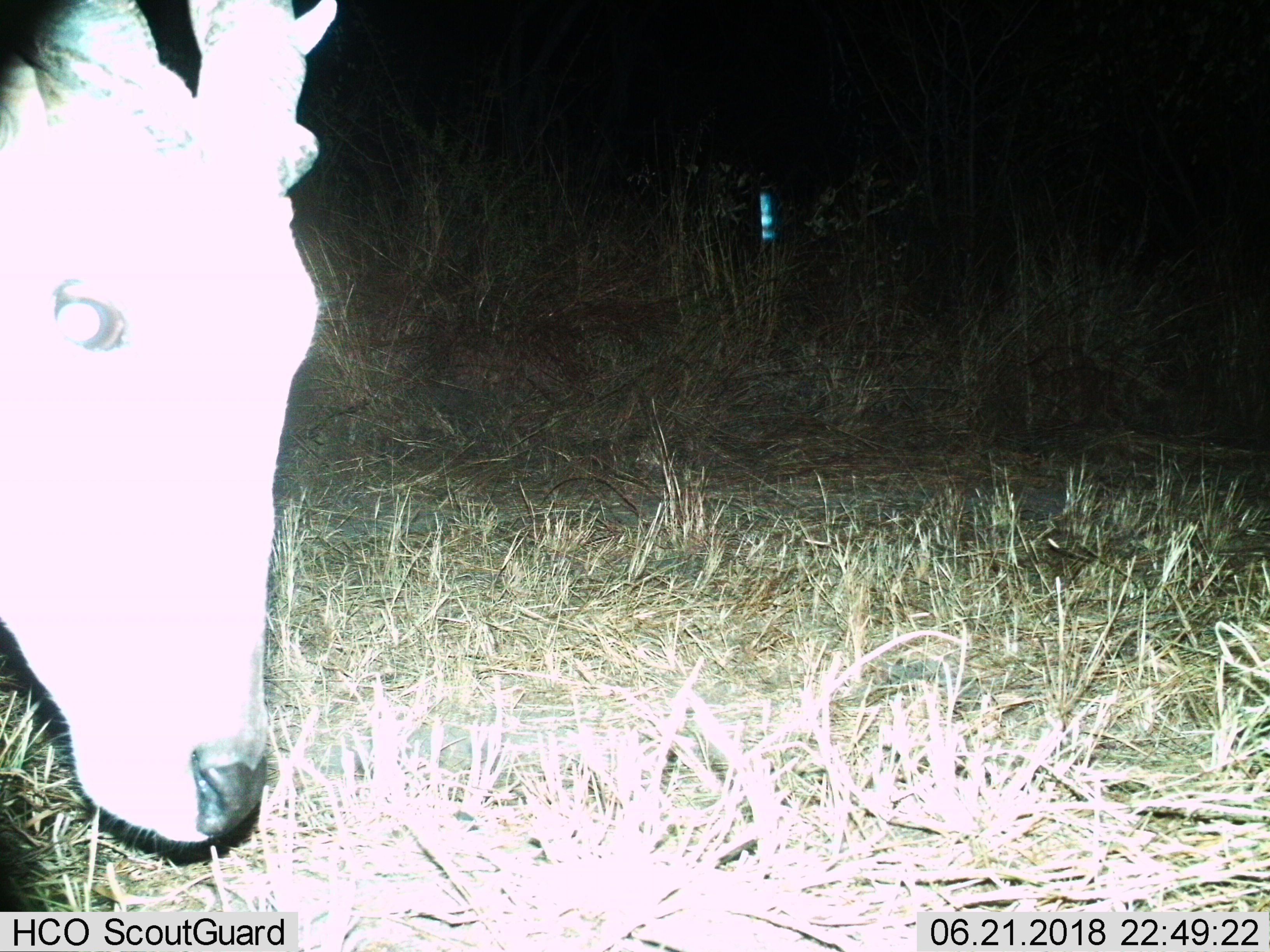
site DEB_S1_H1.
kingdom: Animalia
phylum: Chordata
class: Mammalia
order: Artiodactyla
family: Bovidae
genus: Tragelaphus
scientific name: Tragelaphus oryx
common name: eland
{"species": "eland (Tragelaphus oryx)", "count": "1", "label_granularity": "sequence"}